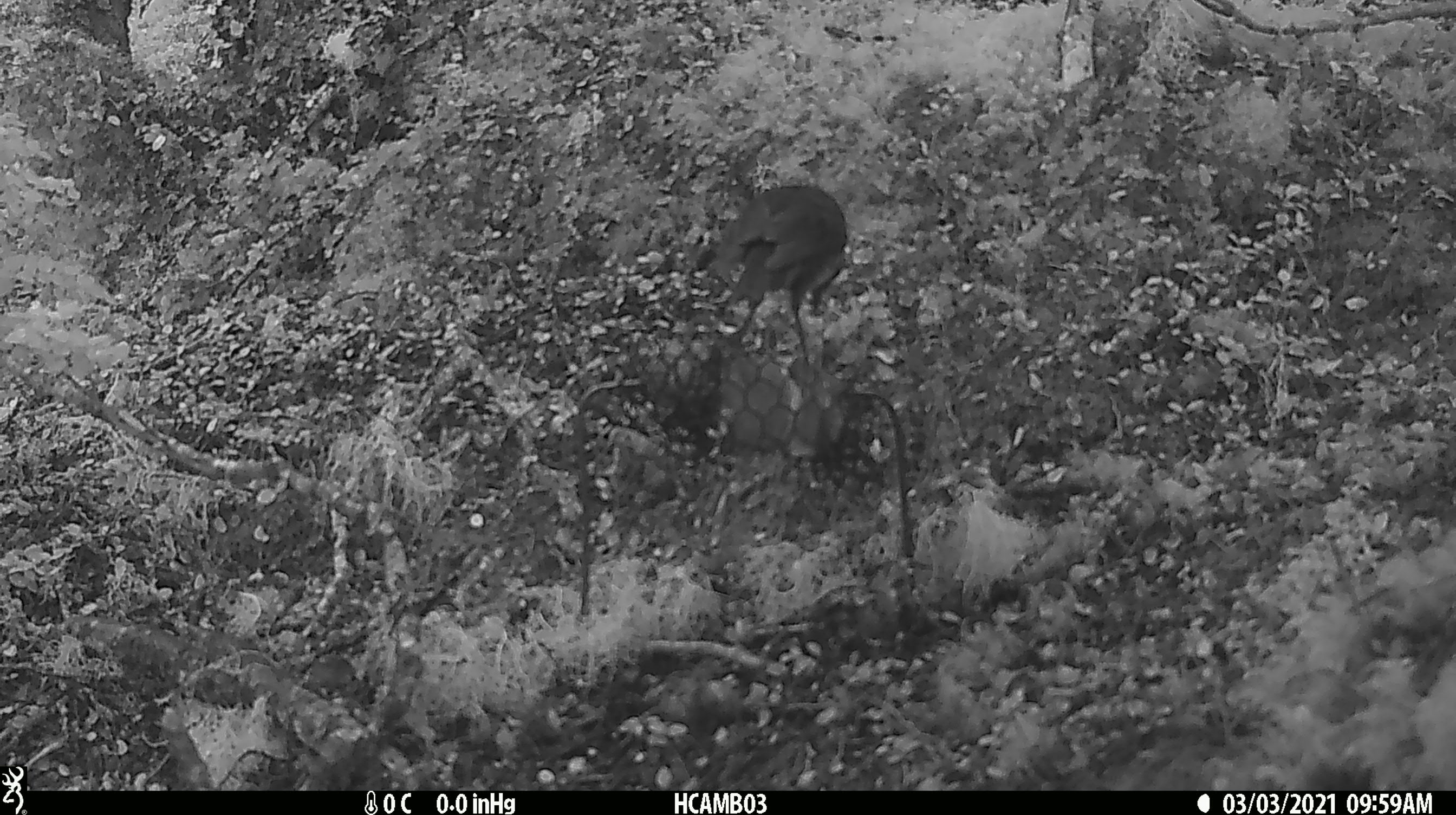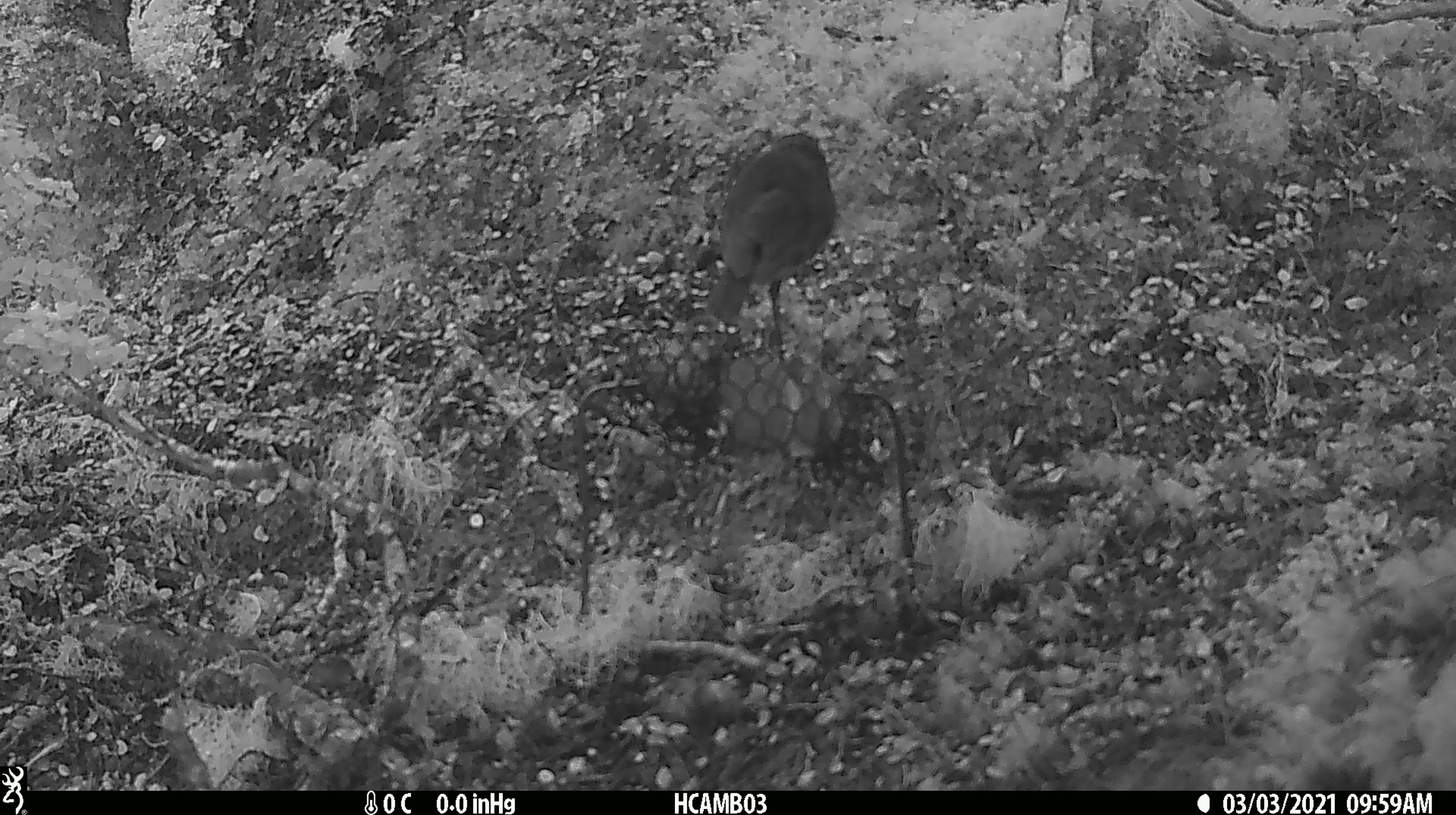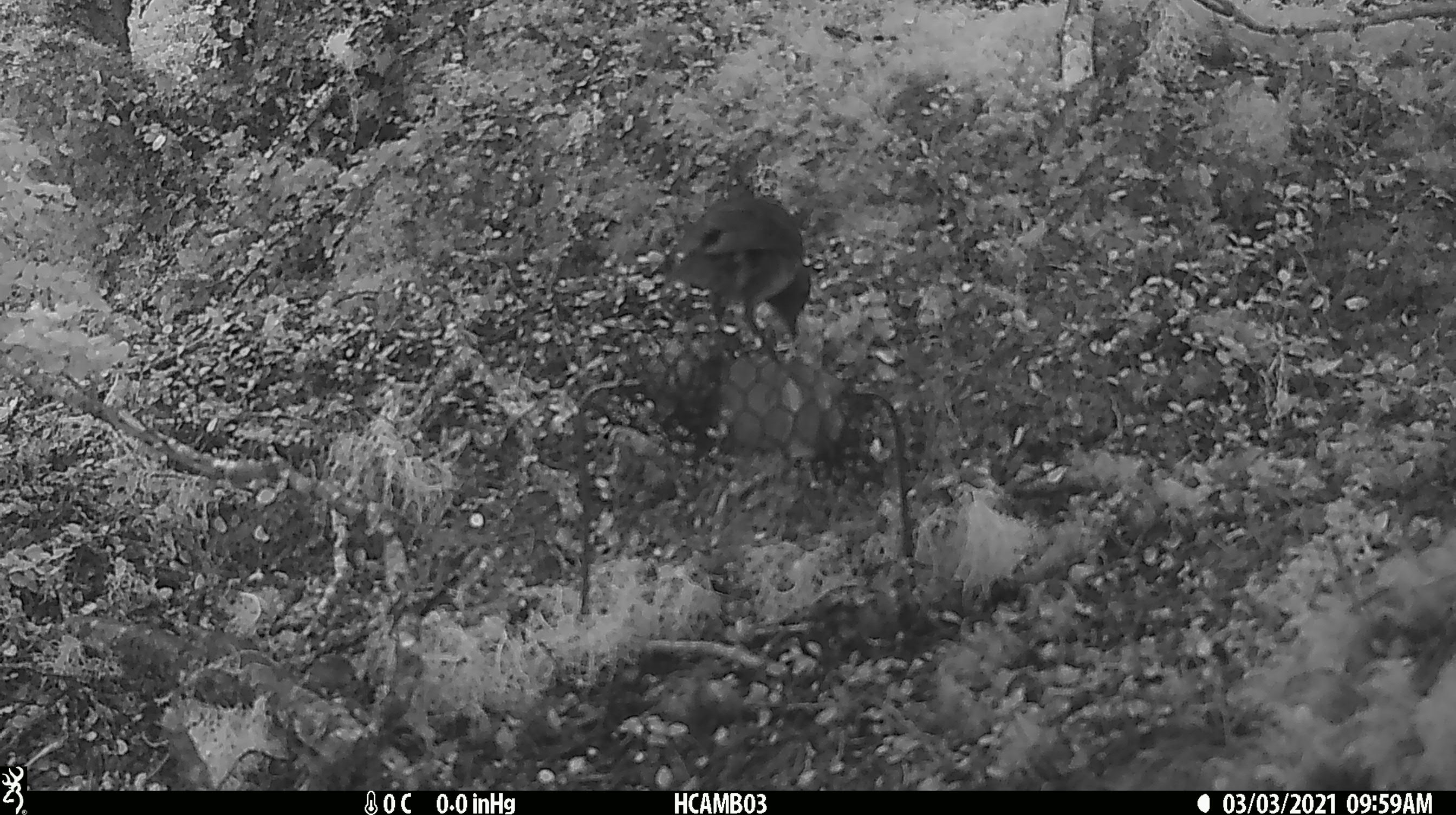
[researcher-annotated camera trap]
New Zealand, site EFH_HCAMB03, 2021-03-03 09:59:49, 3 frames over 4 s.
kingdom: Animalia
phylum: Chordata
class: Aves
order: Passeriformes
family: Petroicidae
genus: Petroica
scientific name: Petroica australis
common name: new zealand robin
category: robin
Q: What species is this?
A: Robin (new zealand robin) (Petroica australis).